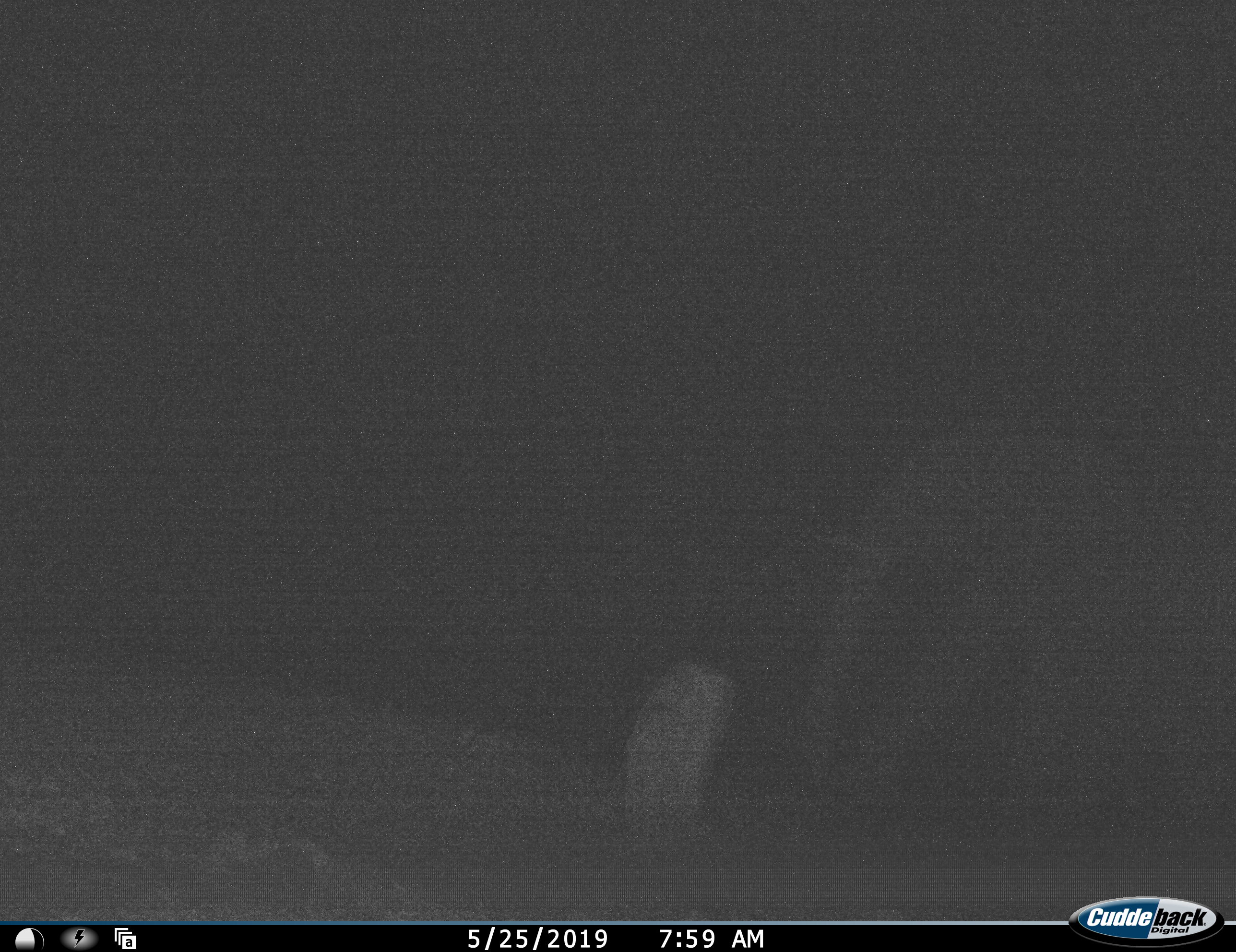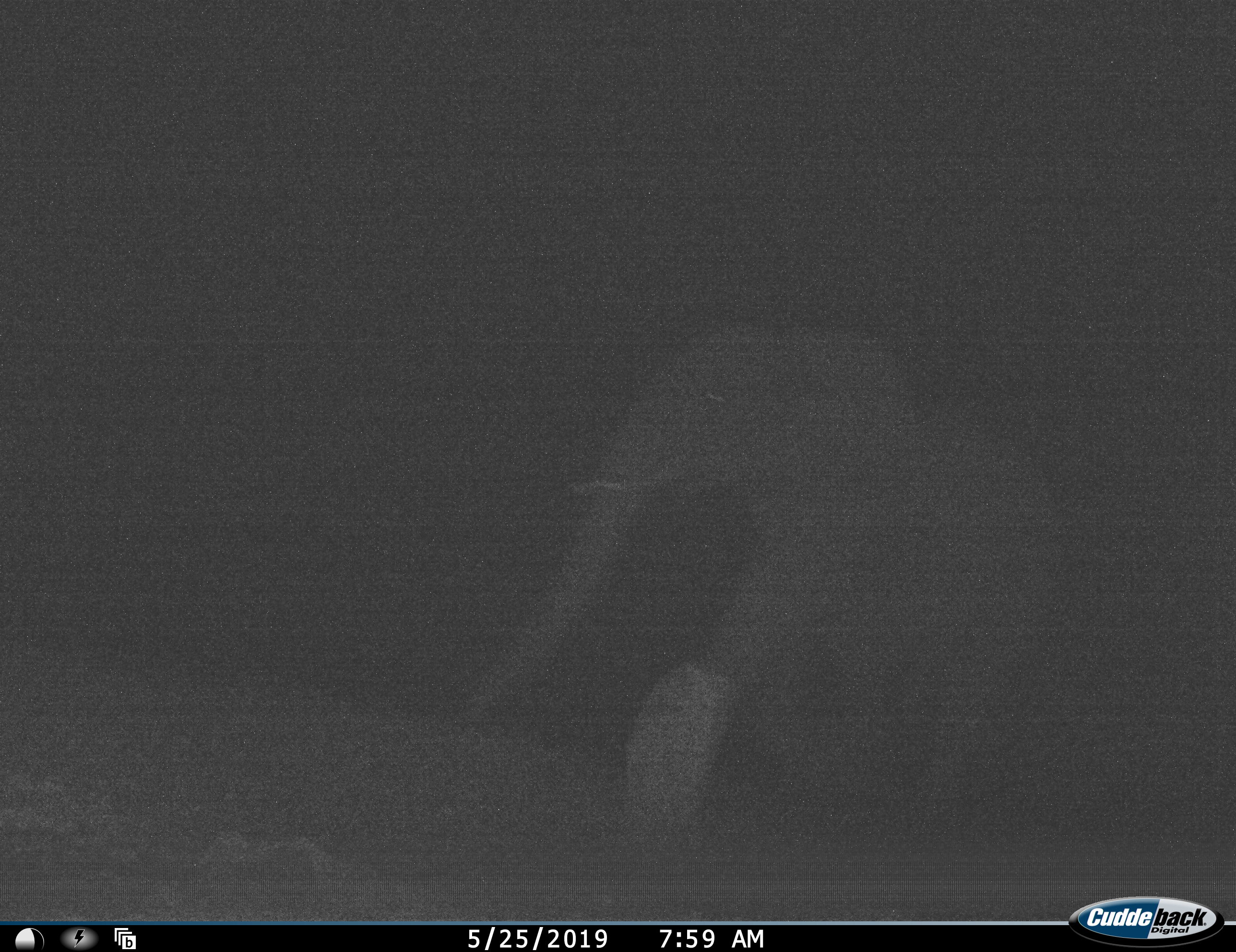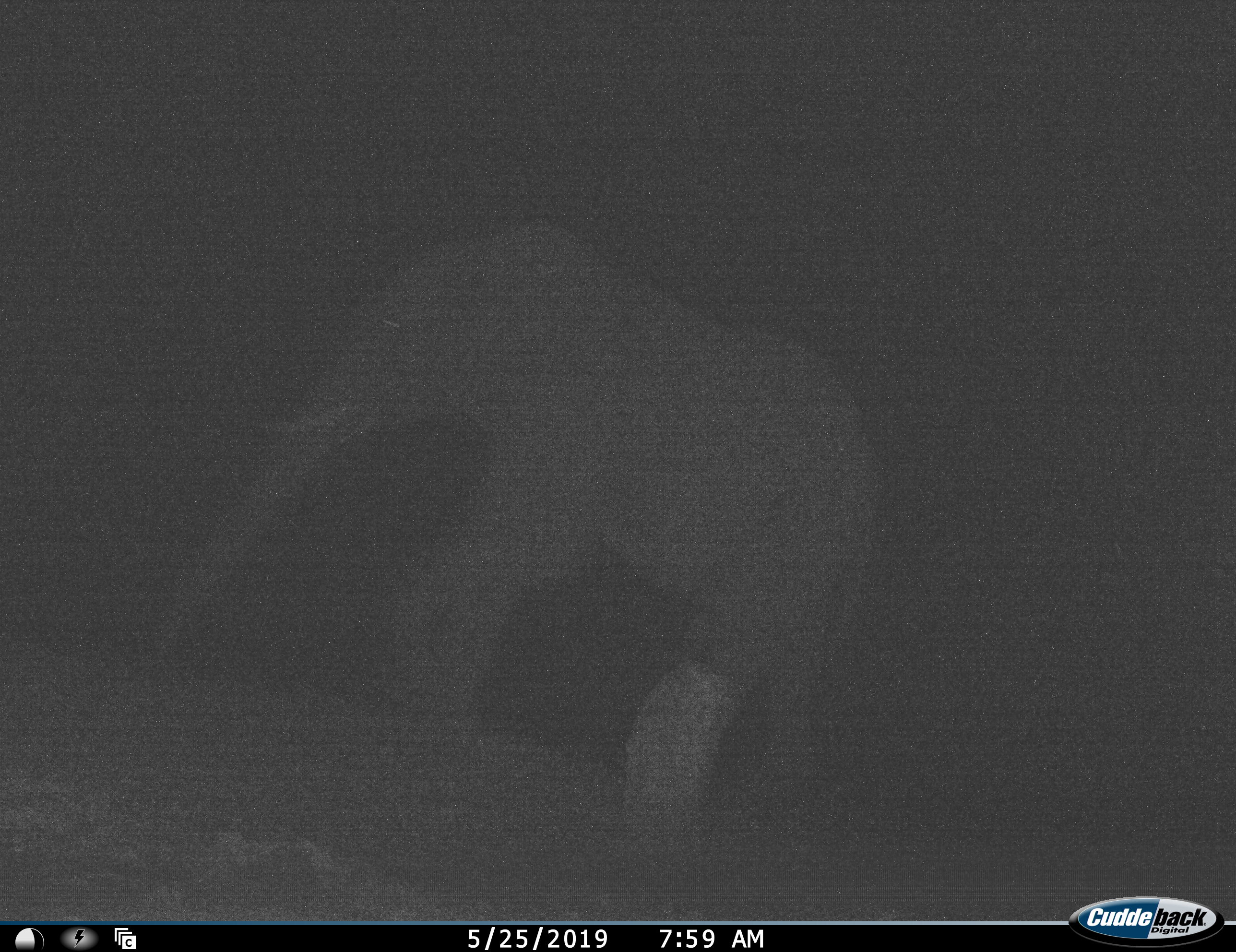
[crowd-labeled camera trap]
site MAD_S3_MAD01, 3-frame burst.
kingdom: Animalia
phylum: Chordata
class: Mammalia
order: Proboscidea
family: Elephantidae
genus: Loxodonta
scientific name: Loxodonta africana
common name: african bush elephant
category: elephant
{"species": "elephant (african bush elephant) (Loxodonta africana)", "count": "1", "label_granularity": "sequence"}